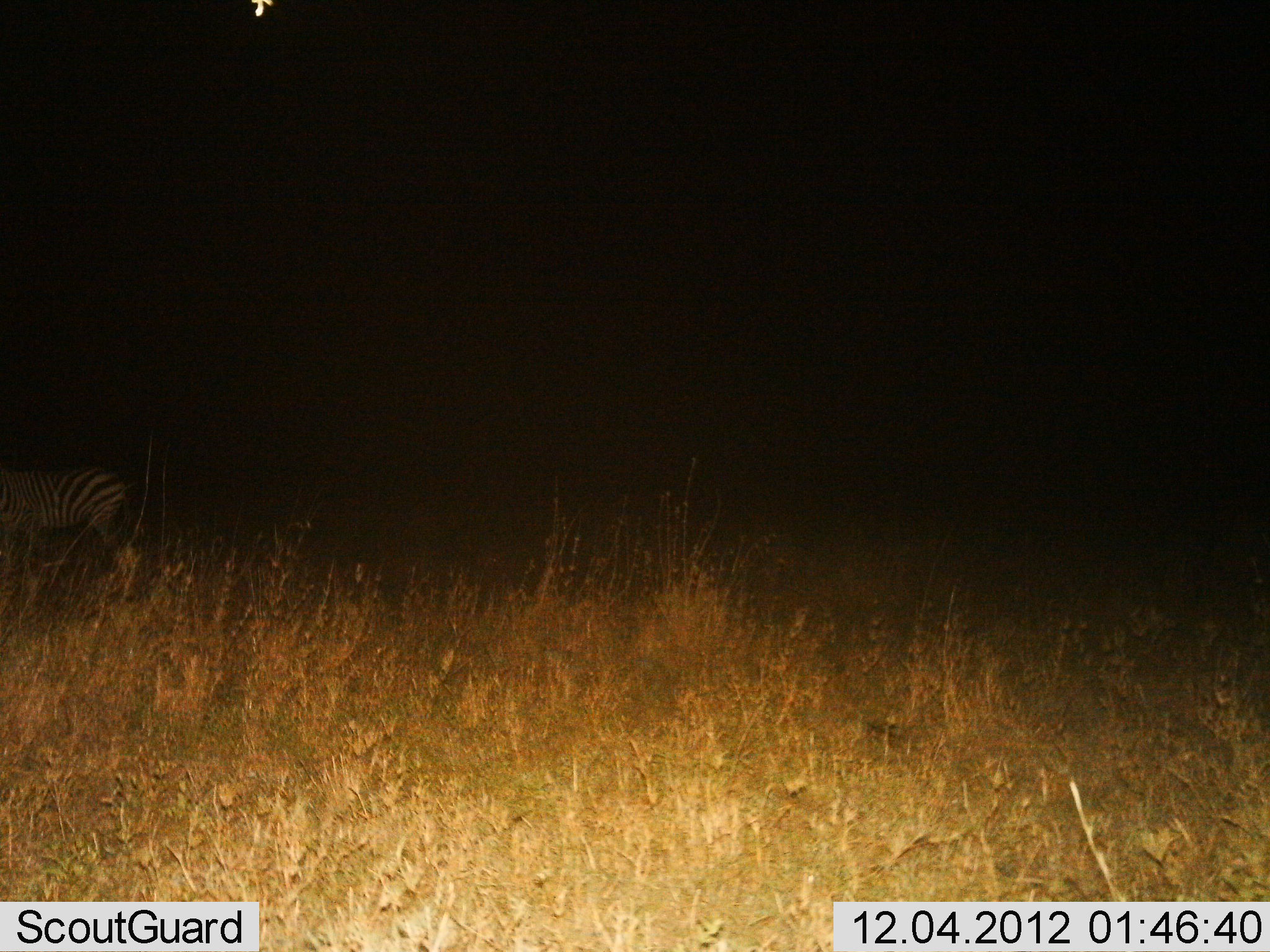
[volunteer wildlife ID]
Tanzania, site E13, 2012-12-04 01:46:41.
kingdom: Animalia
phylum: Chordata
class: Mammalia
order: Perissodactyla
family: Equidae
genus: Equus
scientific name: Equus quagga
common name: plains zebra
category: zebra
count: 1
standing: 90%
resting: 0%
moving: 10%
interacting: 0%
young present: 0%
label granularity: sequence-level